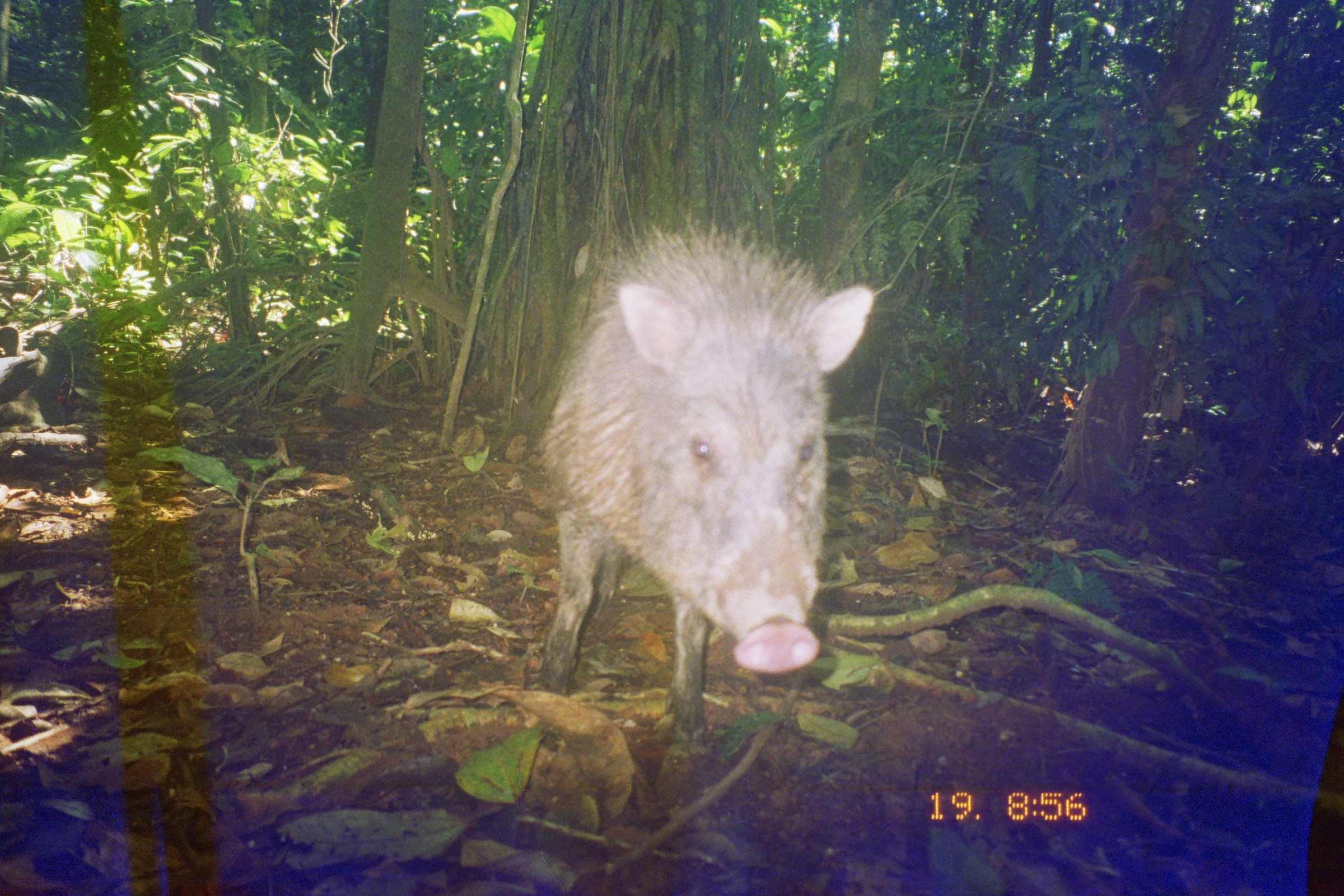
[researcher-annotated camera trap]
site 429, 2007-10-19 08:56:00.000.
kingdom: Animalia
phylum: Chordata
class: Mammalia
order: Artiodactyla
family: Tayassuidae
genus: Pecari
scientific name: Pecari tajacu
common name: collared peccary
Pecari tajacu (collared peccary).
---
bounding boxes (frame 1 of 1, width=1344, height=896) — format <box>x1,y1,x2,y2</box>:
pecari tajacu: <box>530,209,876,746</box>